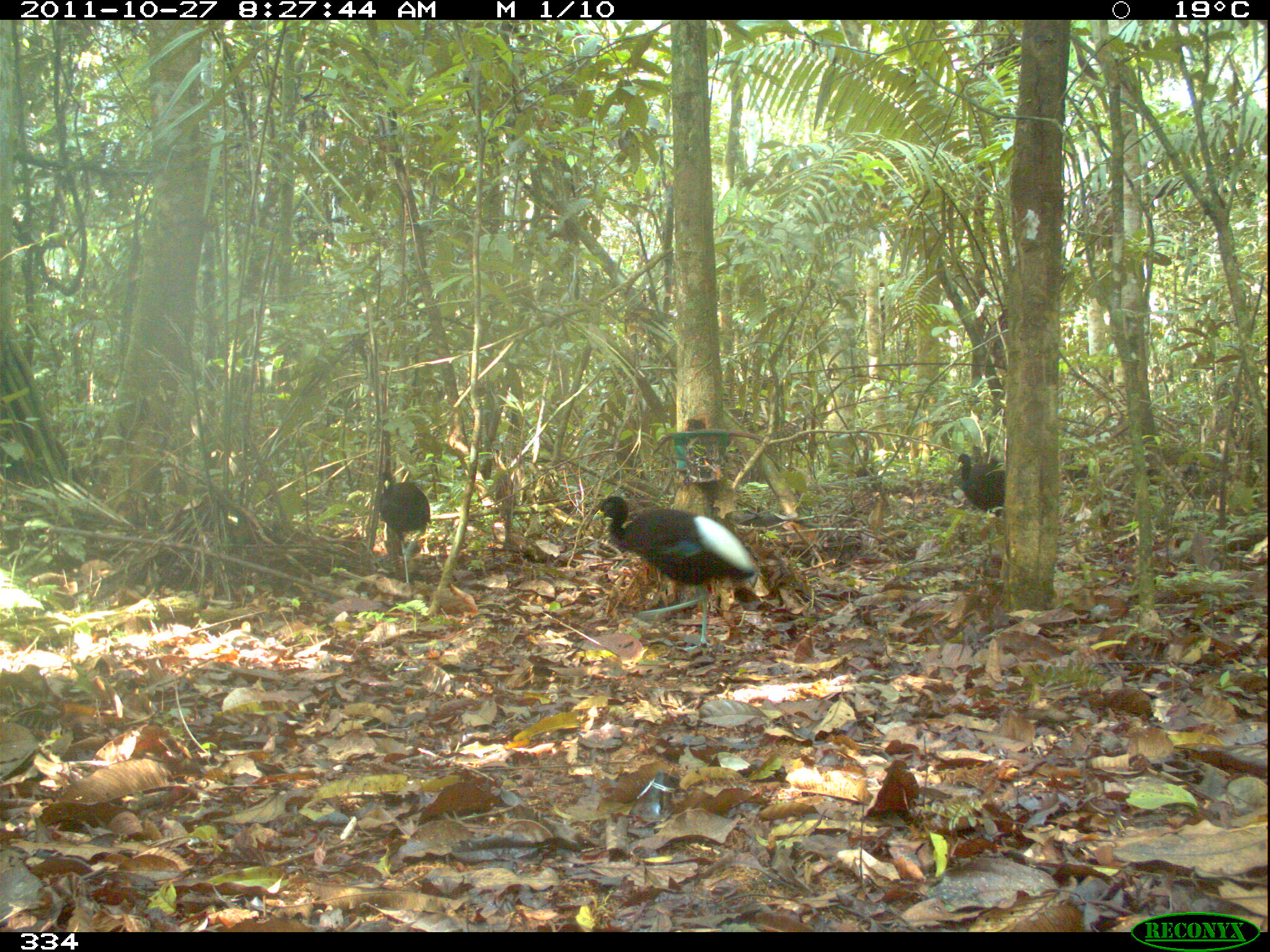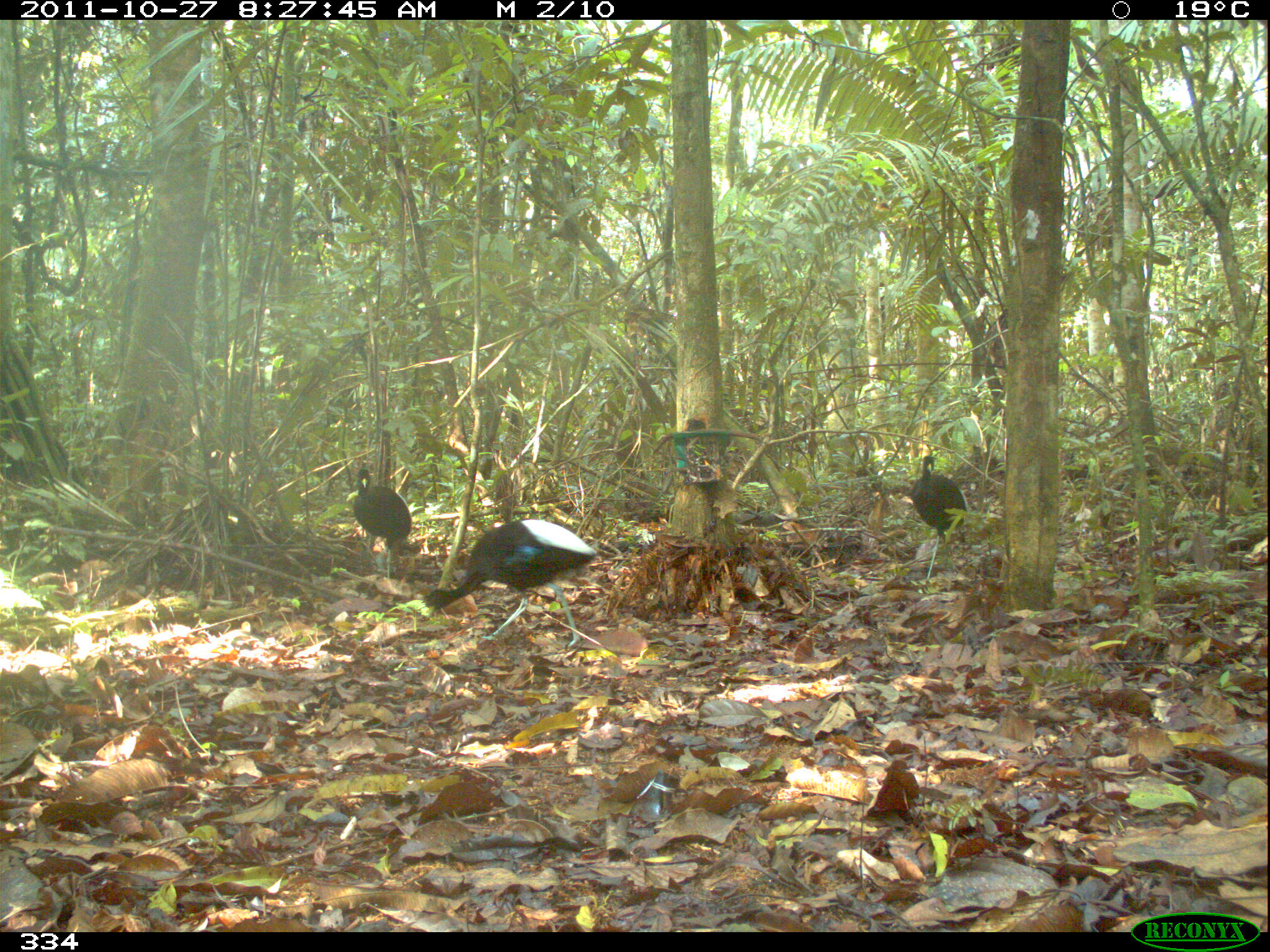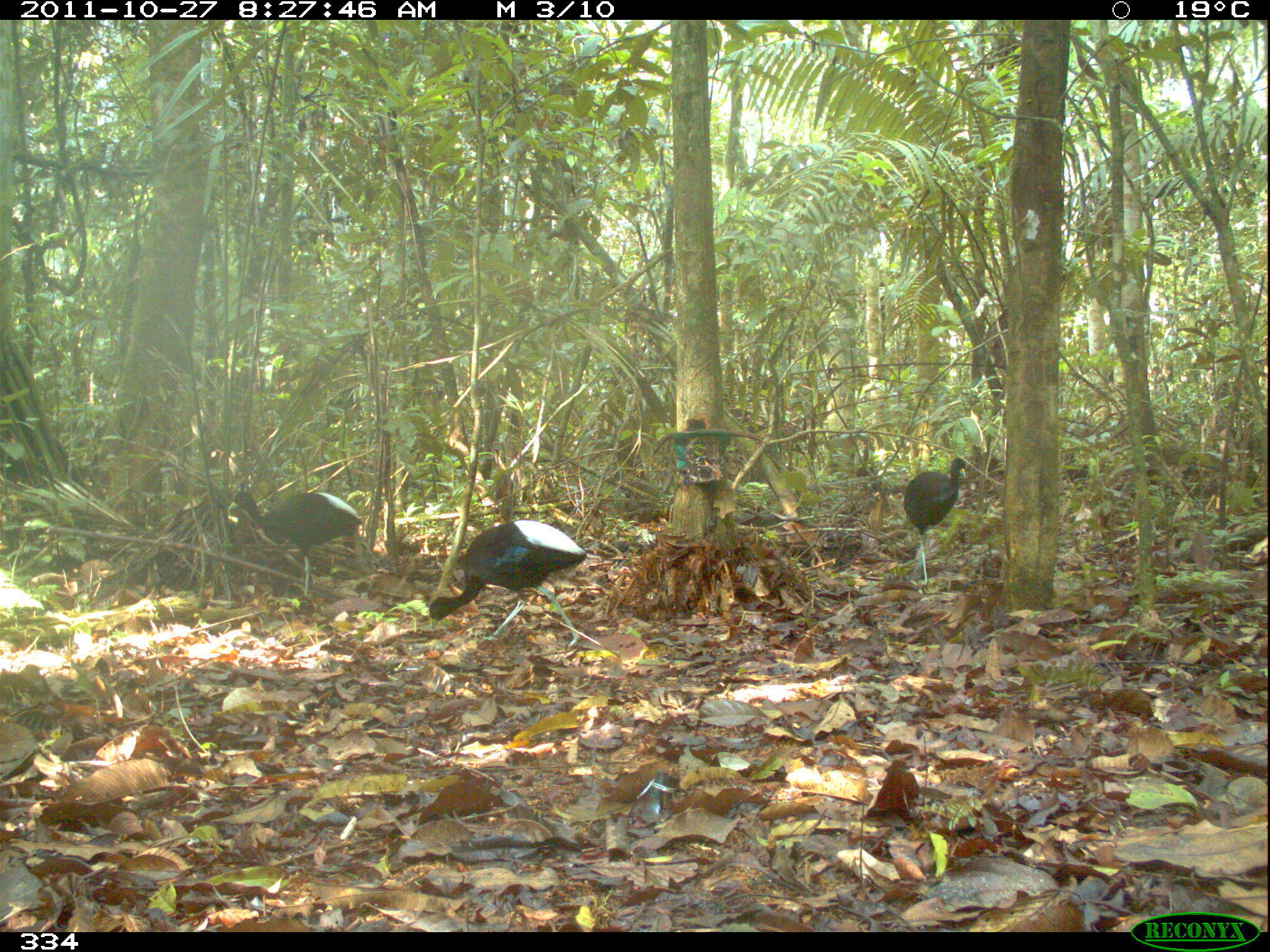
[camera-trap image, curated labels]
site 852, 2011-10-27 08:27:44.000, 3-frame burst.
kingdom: Animalia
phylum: Chordata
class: Aves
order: Gruiformes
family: Psophiidae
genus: Psophia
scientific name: Psophia leucoptera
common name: pale-winged trumpeter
Psophia leucoptera (pale-winged trumpeter).